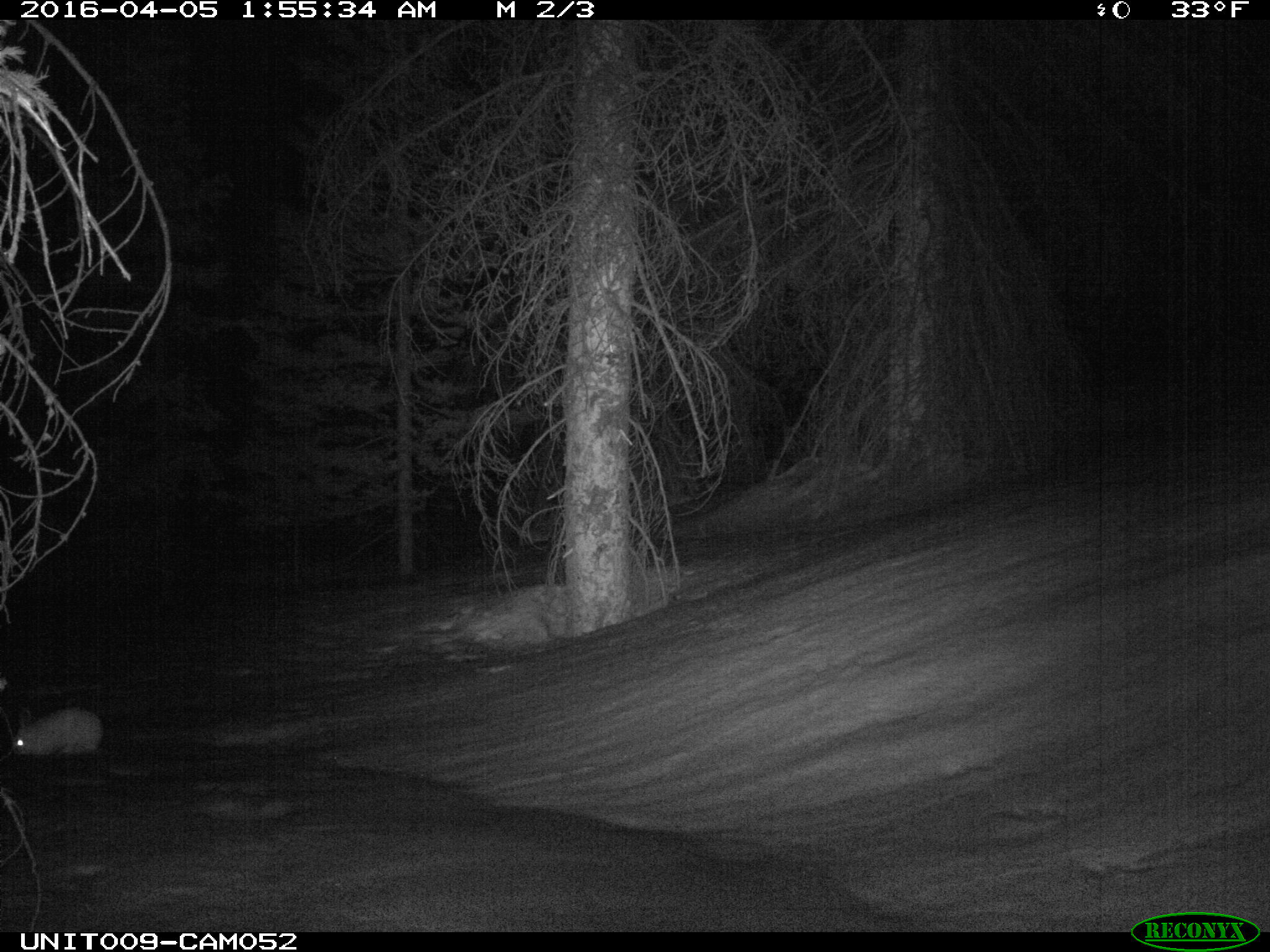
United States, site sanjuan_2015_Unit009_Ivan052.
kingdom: Animalia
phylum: Chordata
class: Mammalia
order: Lagomorpha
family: Leporidae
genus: Lepus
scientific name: Lepus americanus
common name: snowshoe hare